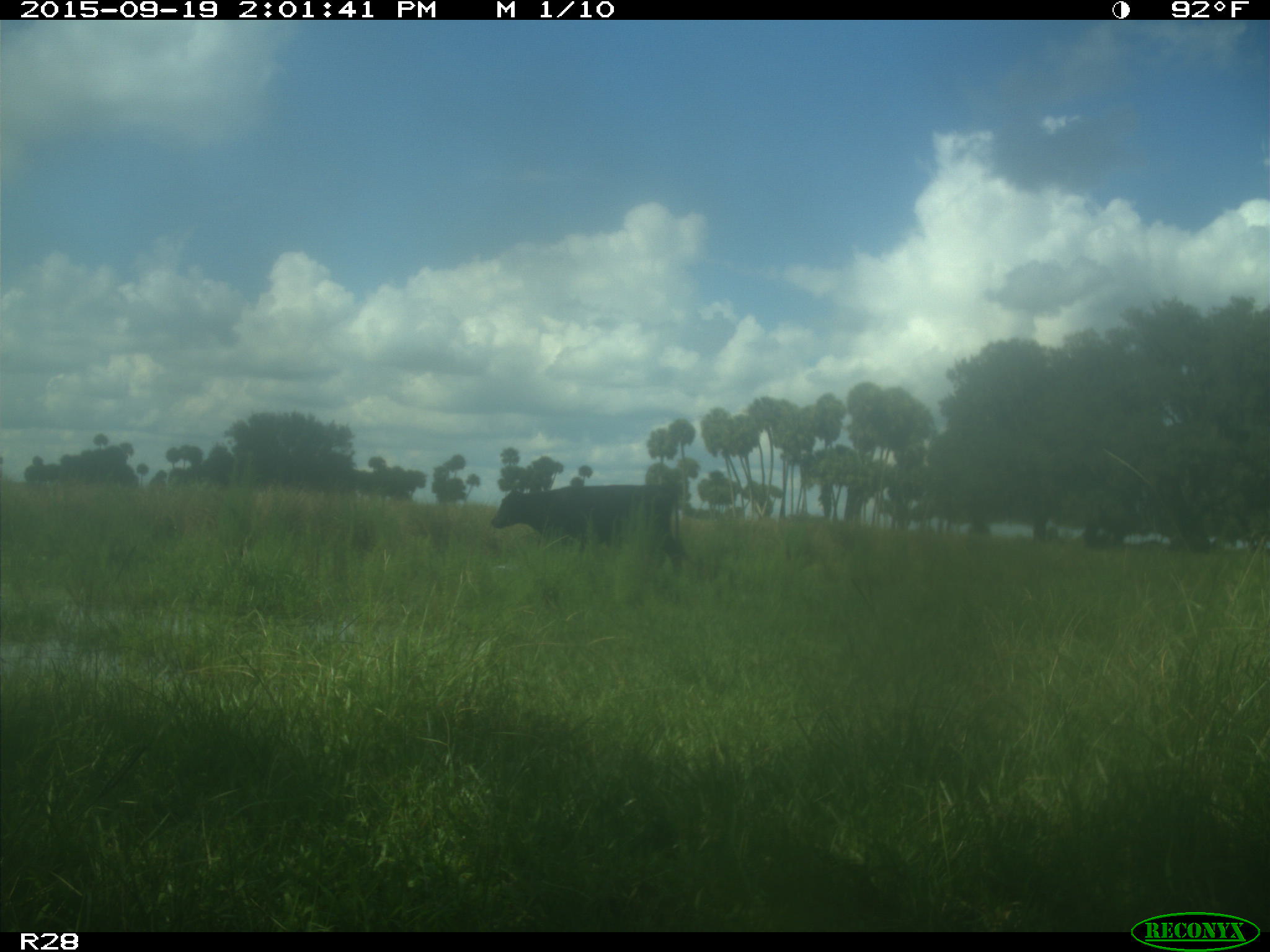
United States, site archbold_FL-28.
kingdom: Animalia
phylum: Chordata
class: Mammalia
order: Artiodactyla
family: Bovidae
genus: Bos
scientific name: Bos taurus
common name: domestic cow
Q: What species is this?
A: Bos taurus (domestic cow).